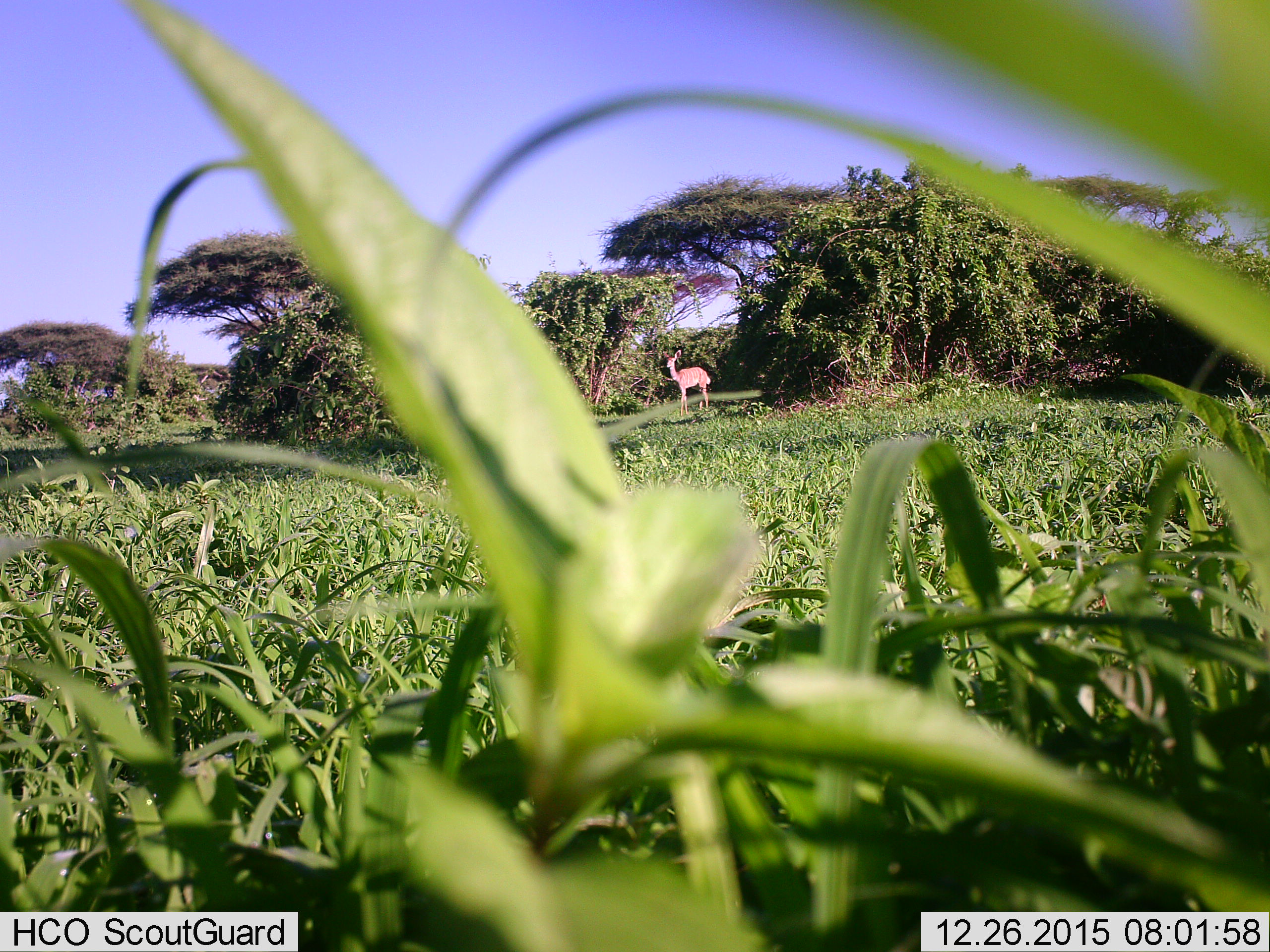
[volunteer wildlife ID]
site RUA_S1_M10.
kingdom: Animalia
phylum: Chordata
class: Mammalia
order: Artiodactyla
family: Bovidae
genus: Tragelaphus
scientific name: Tragelaphus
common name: kudu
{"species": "kudu (Tragelaphus)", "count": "1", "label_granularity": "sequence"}